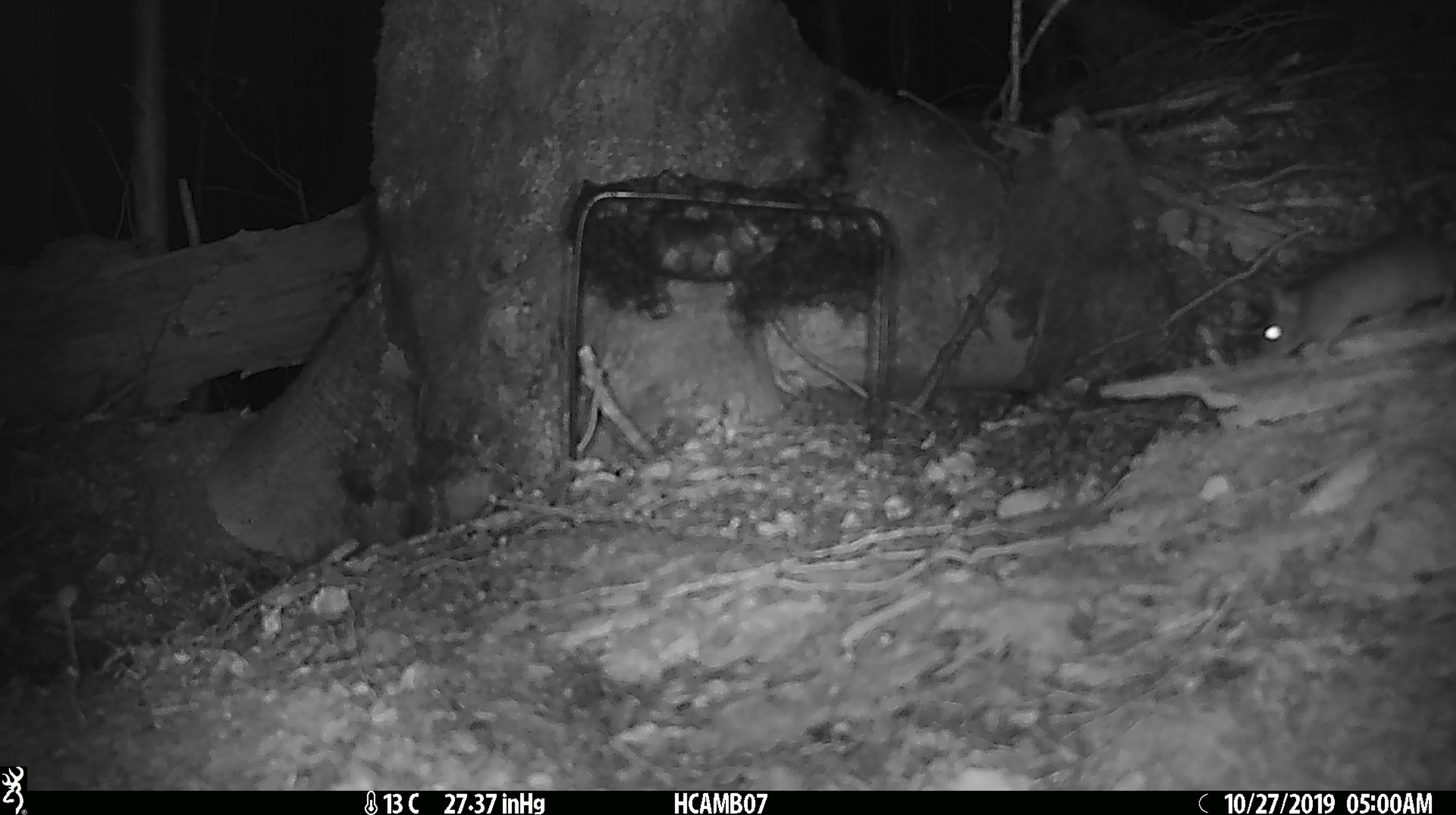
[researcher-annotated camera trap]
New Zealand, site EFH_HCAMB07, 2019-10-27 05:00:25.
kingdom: Animalia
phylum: Chordata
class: Mammalia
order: Rodentia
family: Muridae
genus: Mus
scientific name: Mus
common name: mouse